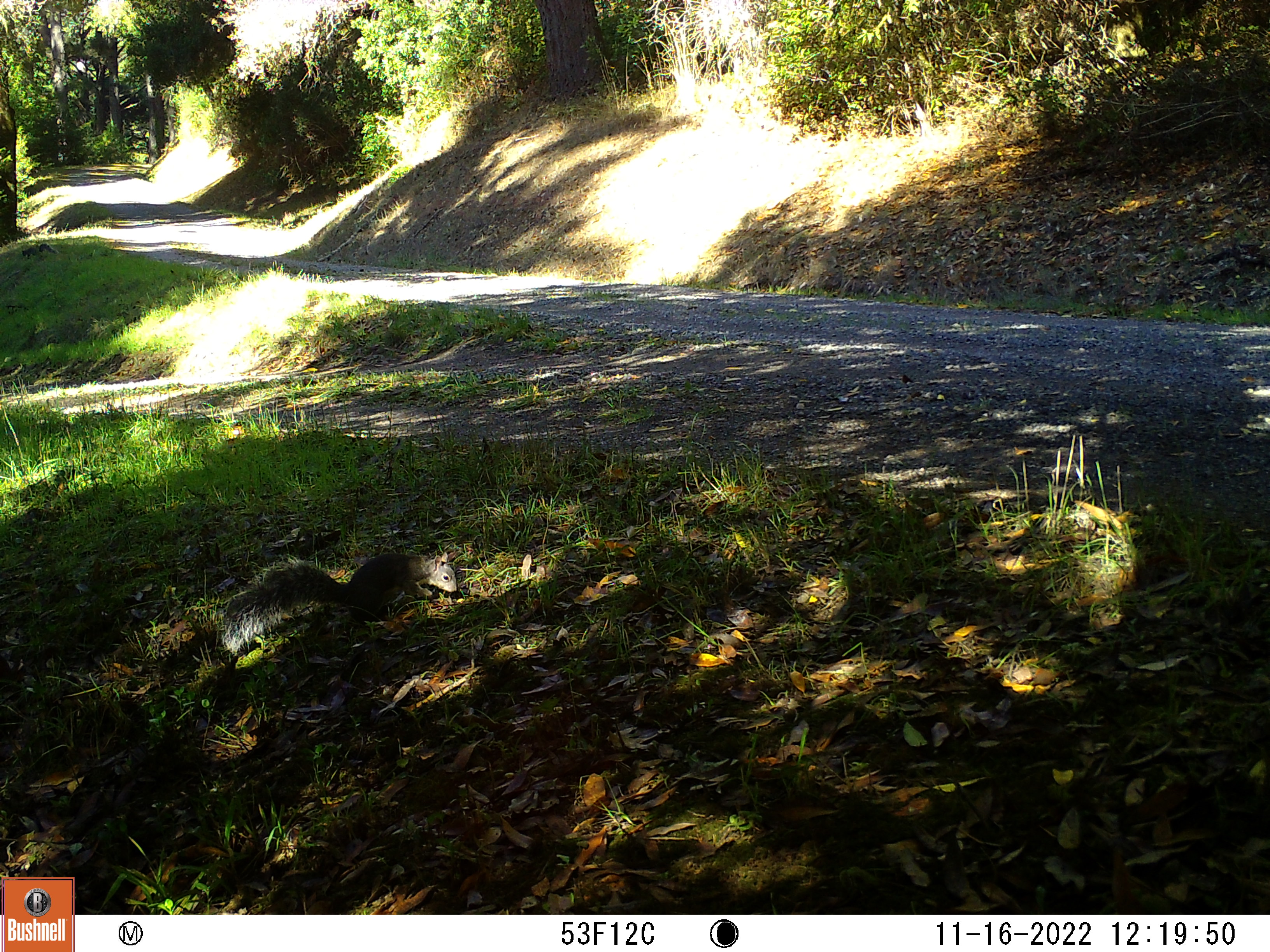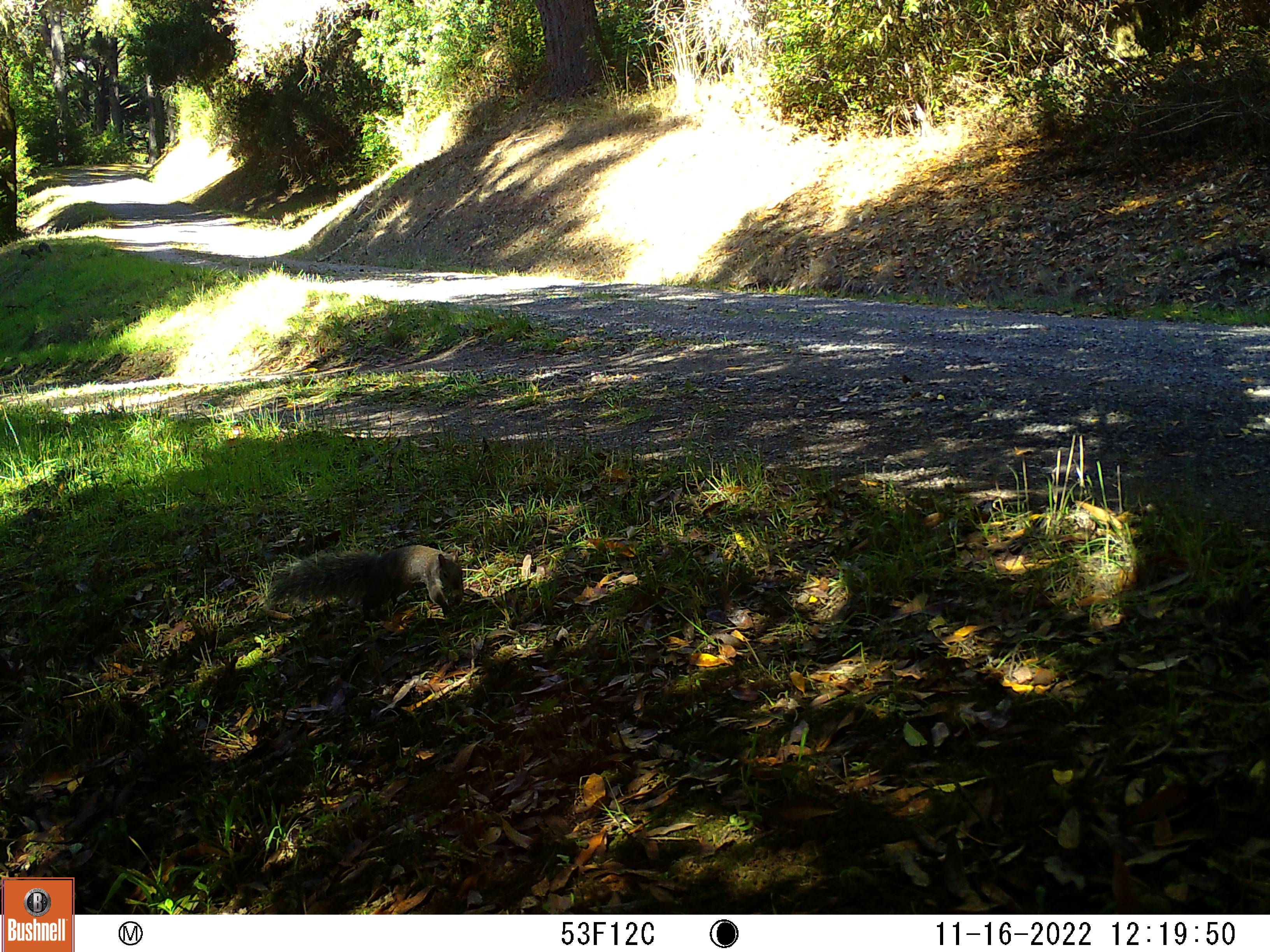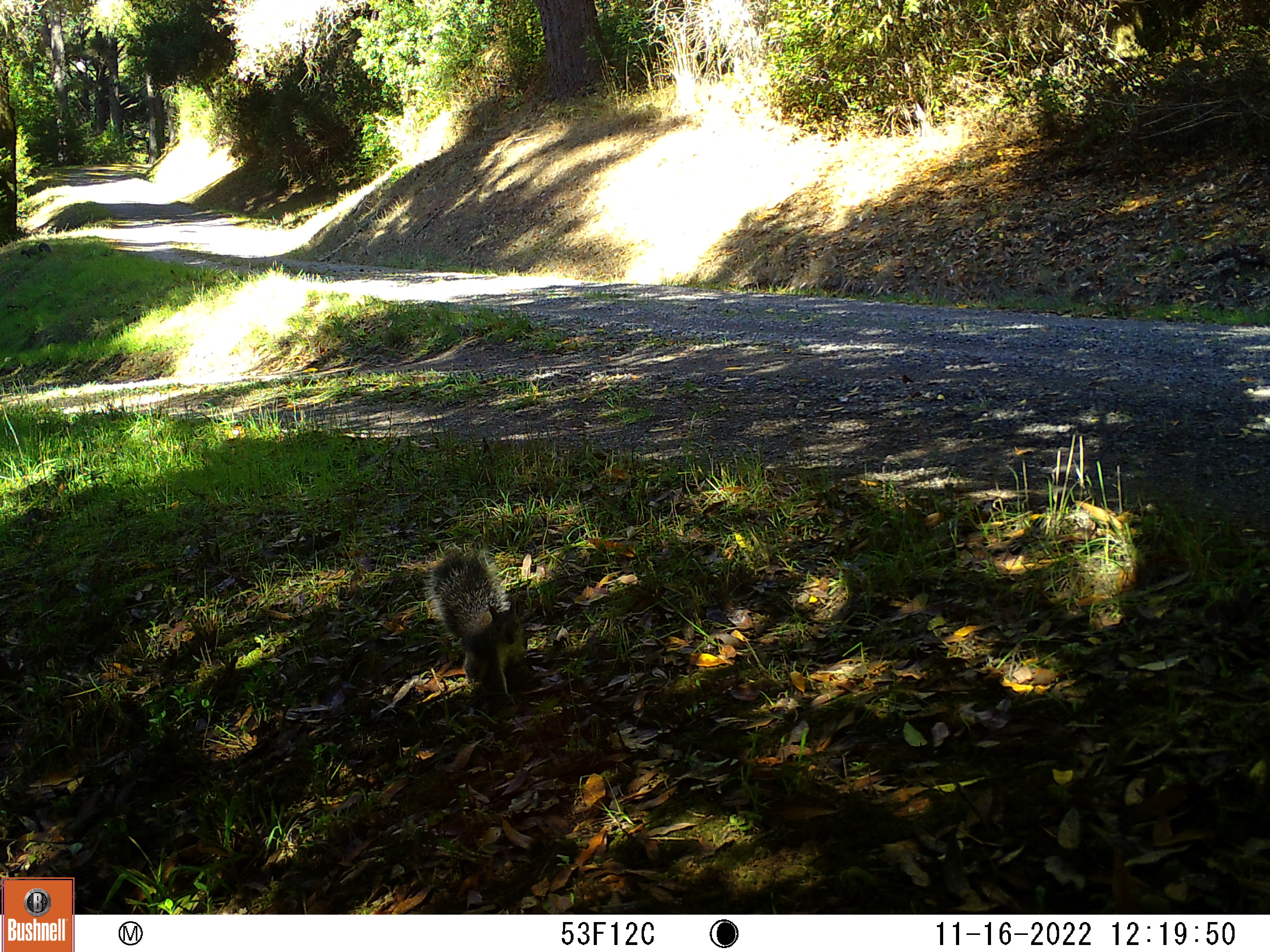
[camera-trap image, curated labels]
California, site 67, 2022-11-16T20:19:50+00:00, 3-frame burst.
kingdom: Animalia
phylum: Chordata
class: Mammalia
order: Rodentia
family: Sciuridae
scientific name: Sciuridae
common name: squirrel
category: unknown squirrel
Unknown squirrel (squirrel) (Sciuridae).